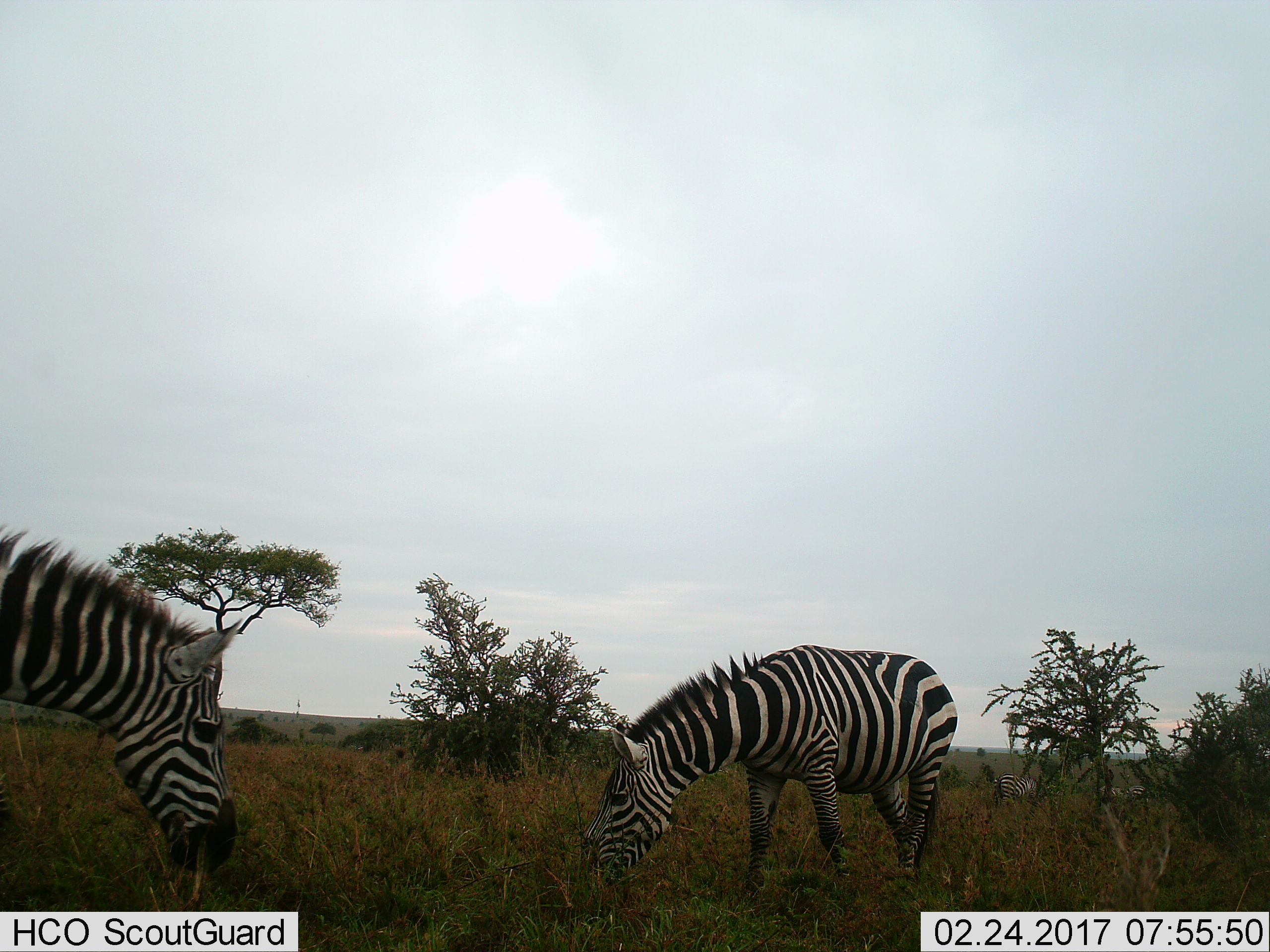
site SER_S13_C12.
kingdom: Animalia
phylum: Chordata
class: Mammalia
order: Perissodactyla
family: Equidae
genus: Equus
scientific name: Equus quagga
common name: plains zebra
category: zebraplains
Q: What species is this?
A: Zebraplains (plains zebra) (Equus quagga).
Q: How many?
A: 4.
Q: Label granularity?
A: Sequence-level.